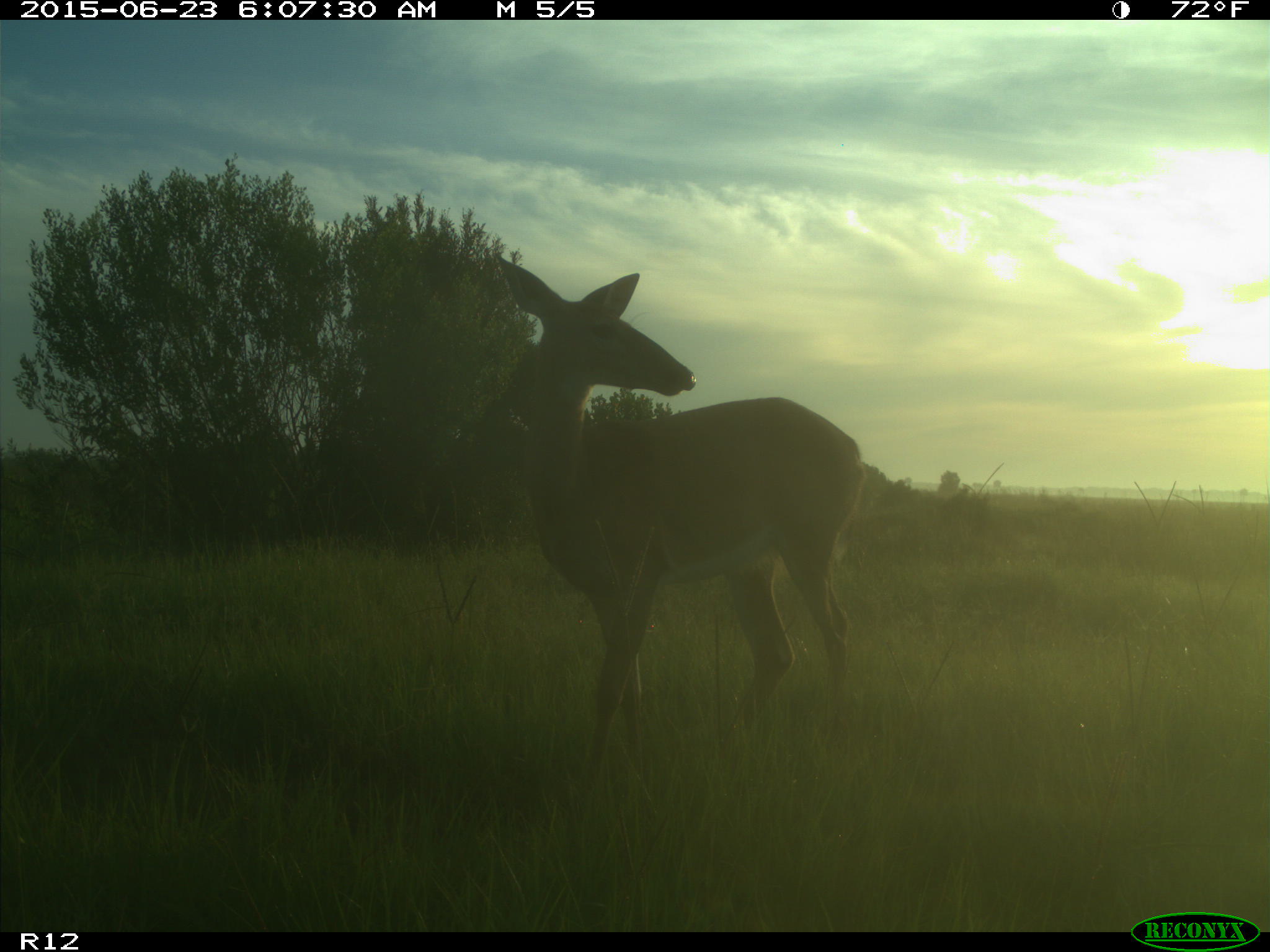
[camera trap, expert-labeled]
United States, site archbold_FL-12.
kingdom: Animalia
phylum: Chordata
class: Mammalia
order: Artiodactyla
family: Cervidae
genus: Odocoileus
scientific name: Odocoileus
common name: deer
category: unidentified deer